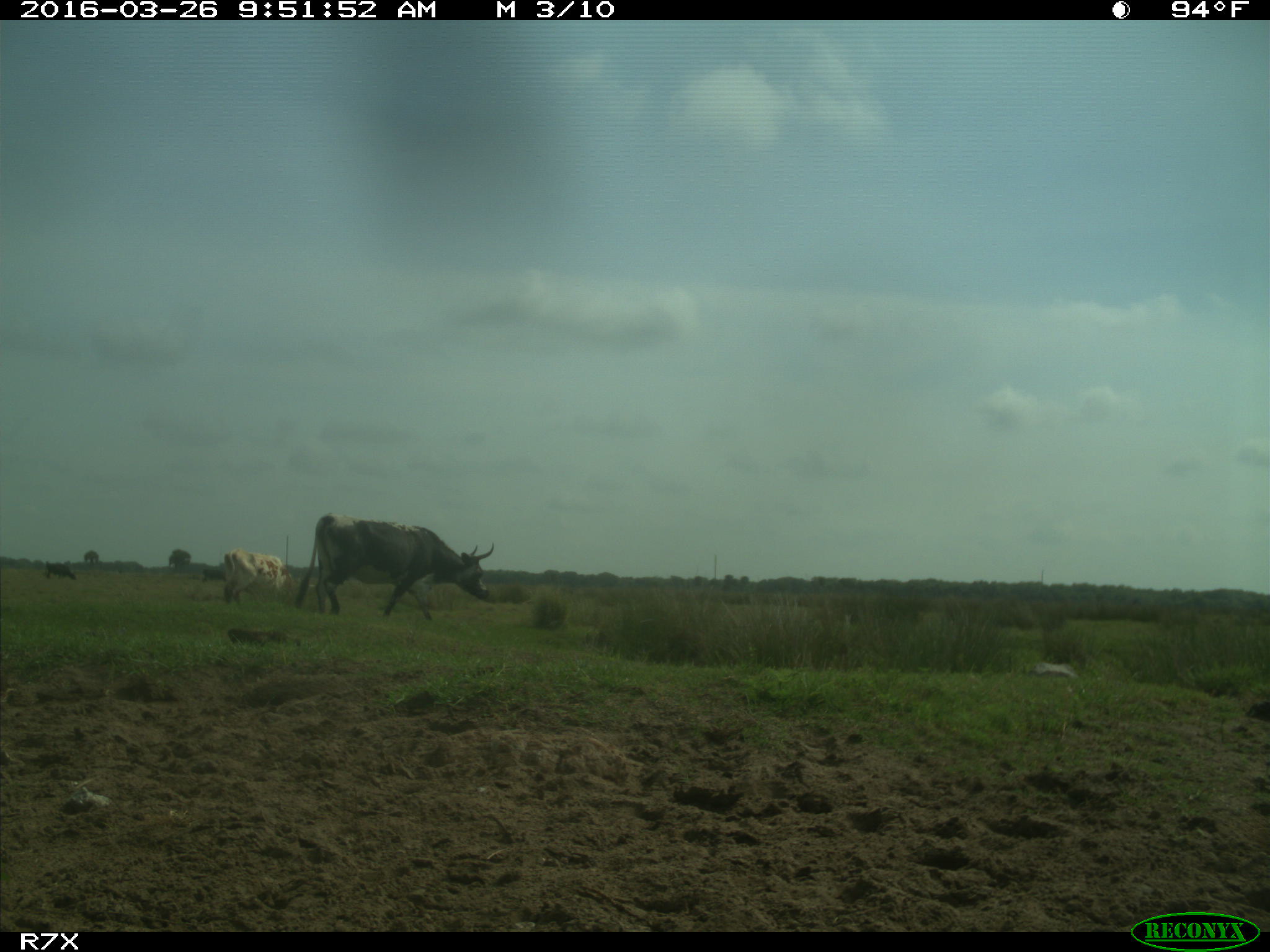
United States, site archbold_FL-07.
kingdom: Animalia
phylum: Chordata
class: Mammalia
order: Artiodactyla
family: Bovidae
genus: Bos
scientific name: Bos taurus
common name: domestic cow